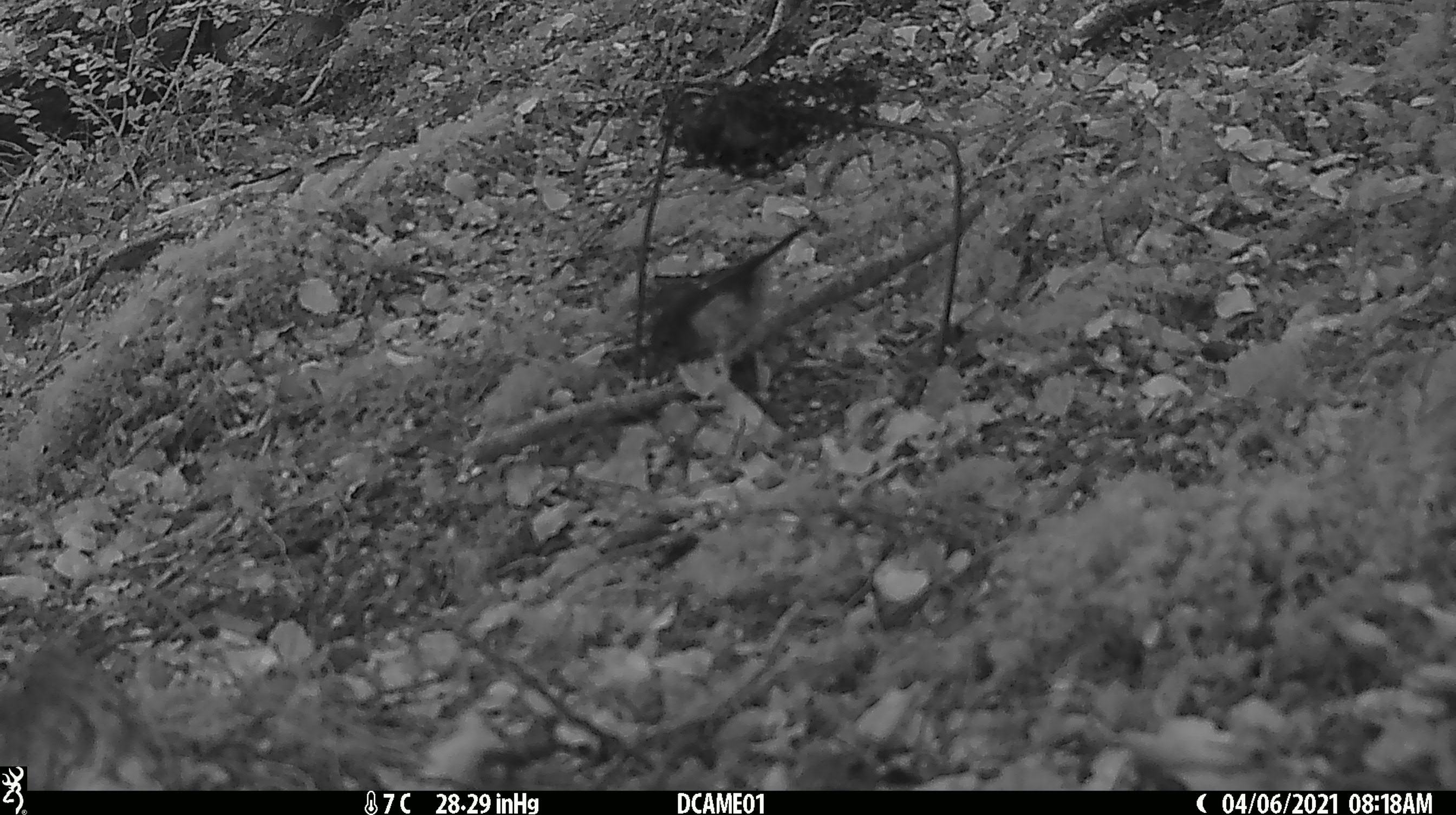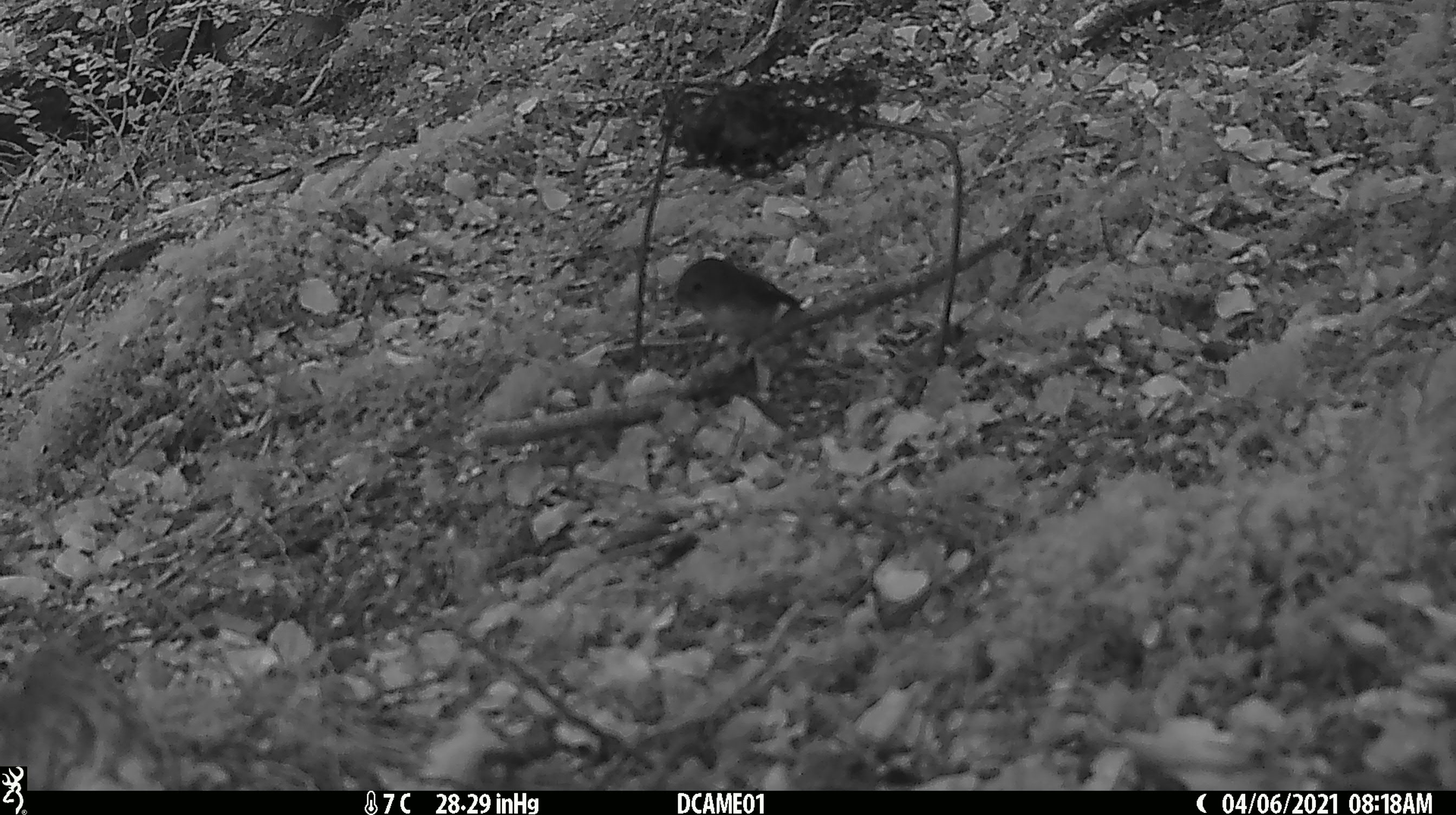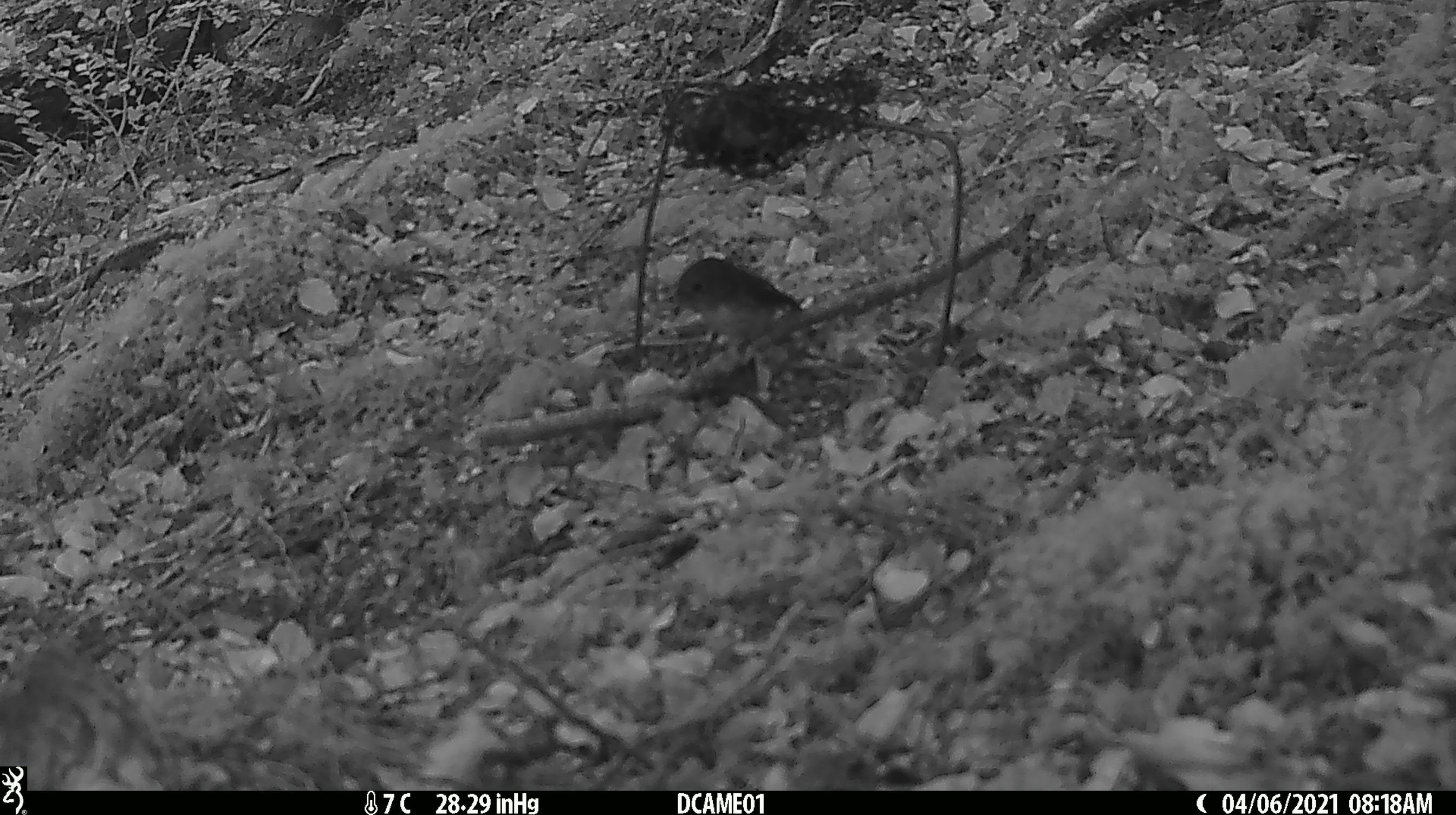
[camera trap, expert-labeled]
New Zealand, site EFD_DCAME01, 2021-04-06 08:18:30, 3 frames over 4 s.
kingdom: Animalia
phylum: Chordata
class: Aves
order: Passeriformes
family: Petroicidae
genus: Petroica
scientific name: Petroica macrocephala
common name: tomtit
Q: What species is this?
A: Tomtit (Petroica macrocephala).